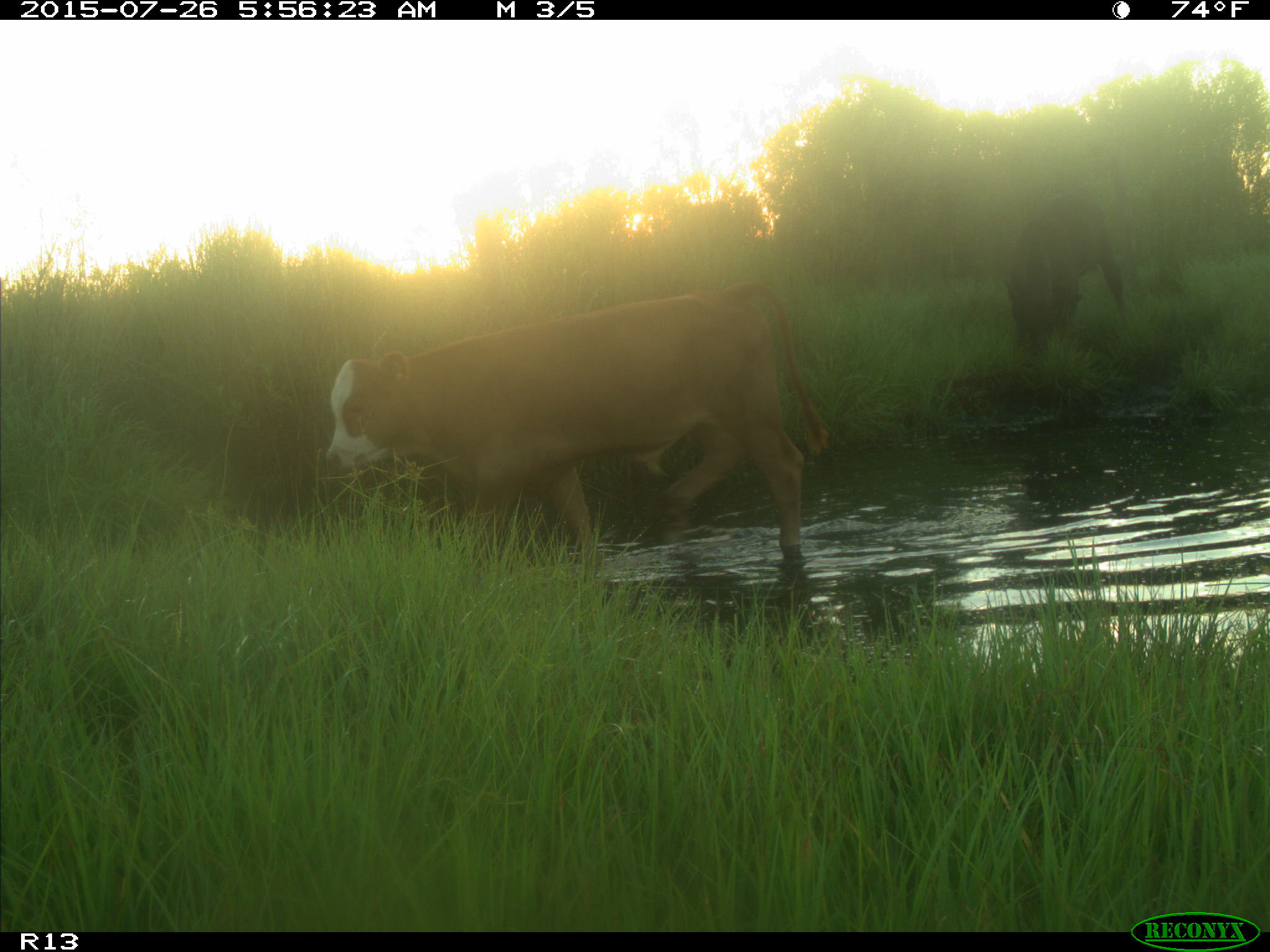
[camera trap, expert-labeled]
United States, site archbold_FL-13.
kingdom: Animalia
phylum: Chordata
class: Mammalia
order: Artiodactyla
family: Bovidae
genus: Bos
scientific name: Bos taurus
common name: domestic cow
Bos taurus (domestic cow).